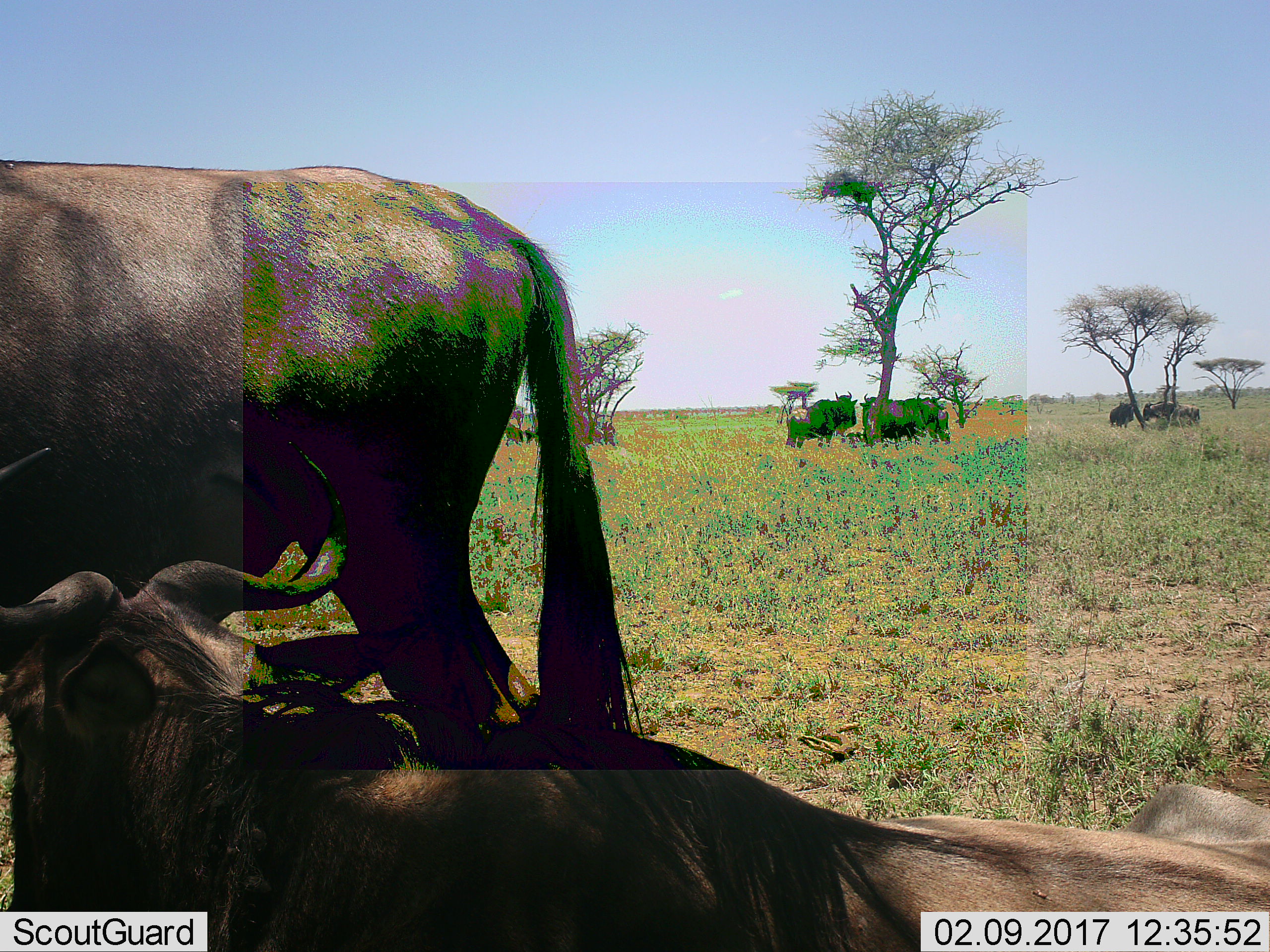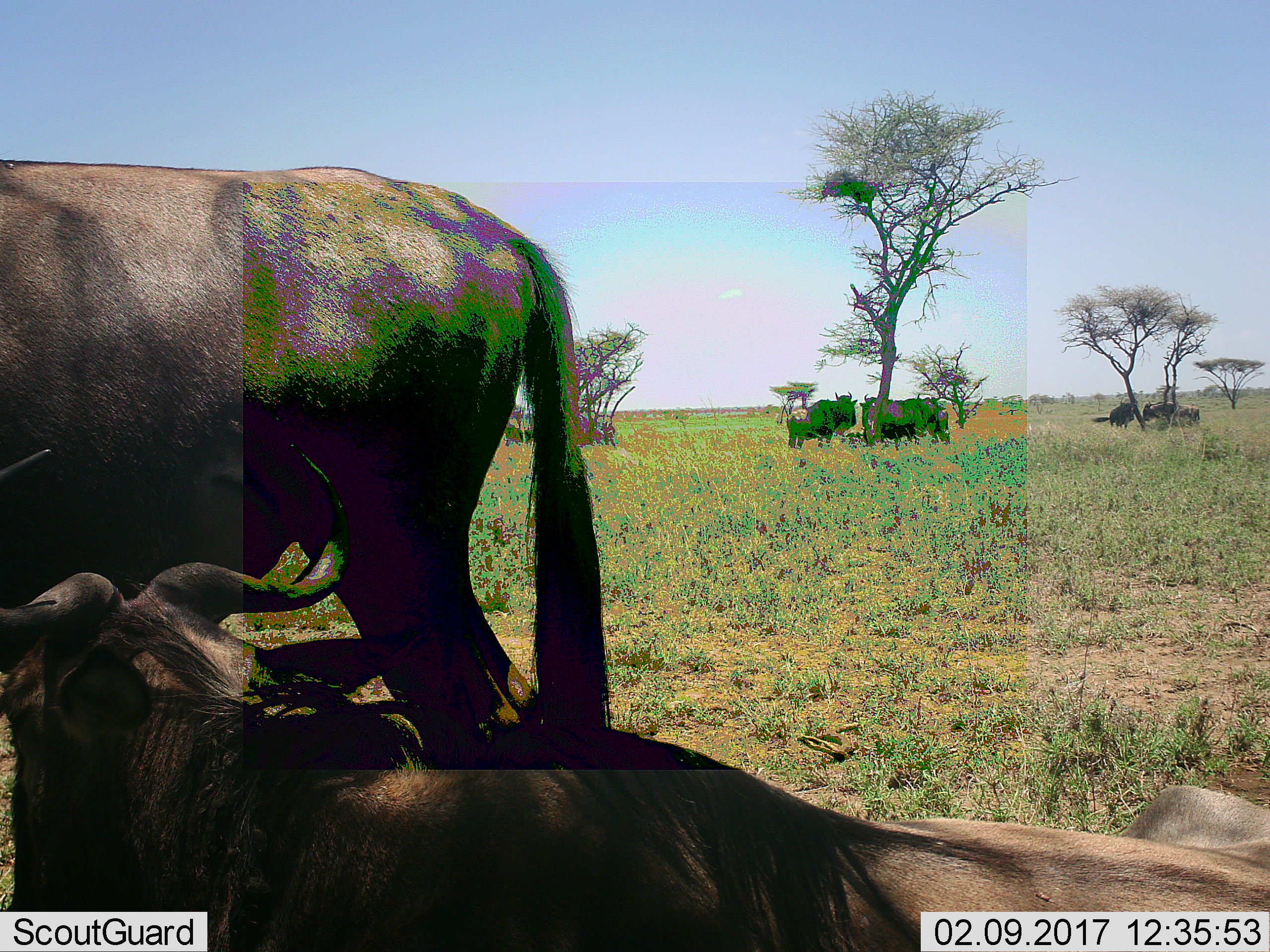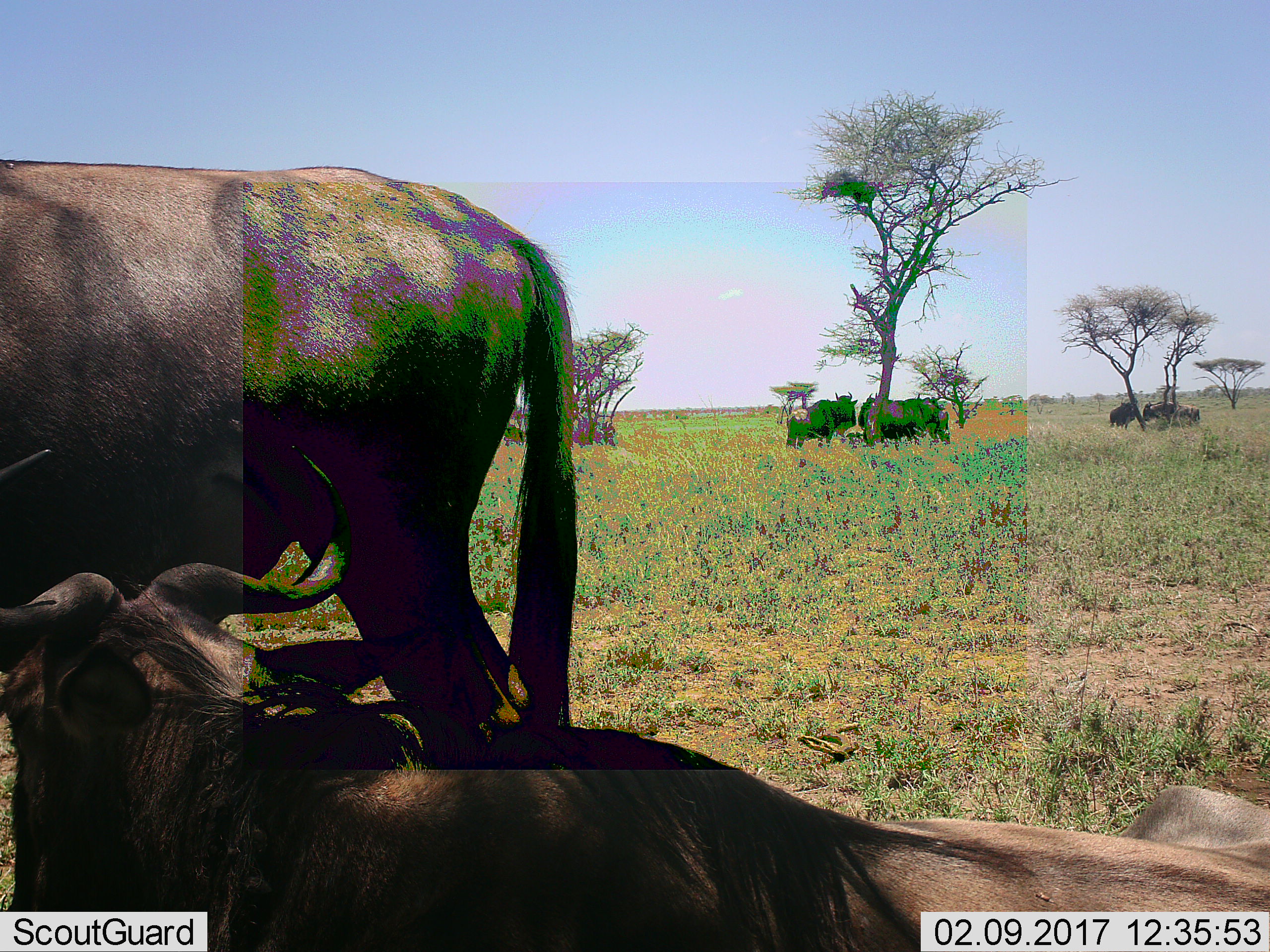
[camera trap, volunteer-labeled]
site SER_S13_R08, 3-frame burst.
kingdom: Animalia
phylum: Chordata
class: Mammalia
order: Artiodactyla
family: Bovidae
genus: Connochaetes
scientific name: Connochaetes taurinus taurinus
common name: blue wildebeest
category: wildebeestblue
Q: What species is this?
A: Wildebeestblue (blue wildebeest) (Connochaetes taurinus taurinus).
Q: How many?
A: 10.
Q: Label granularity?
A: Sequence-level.